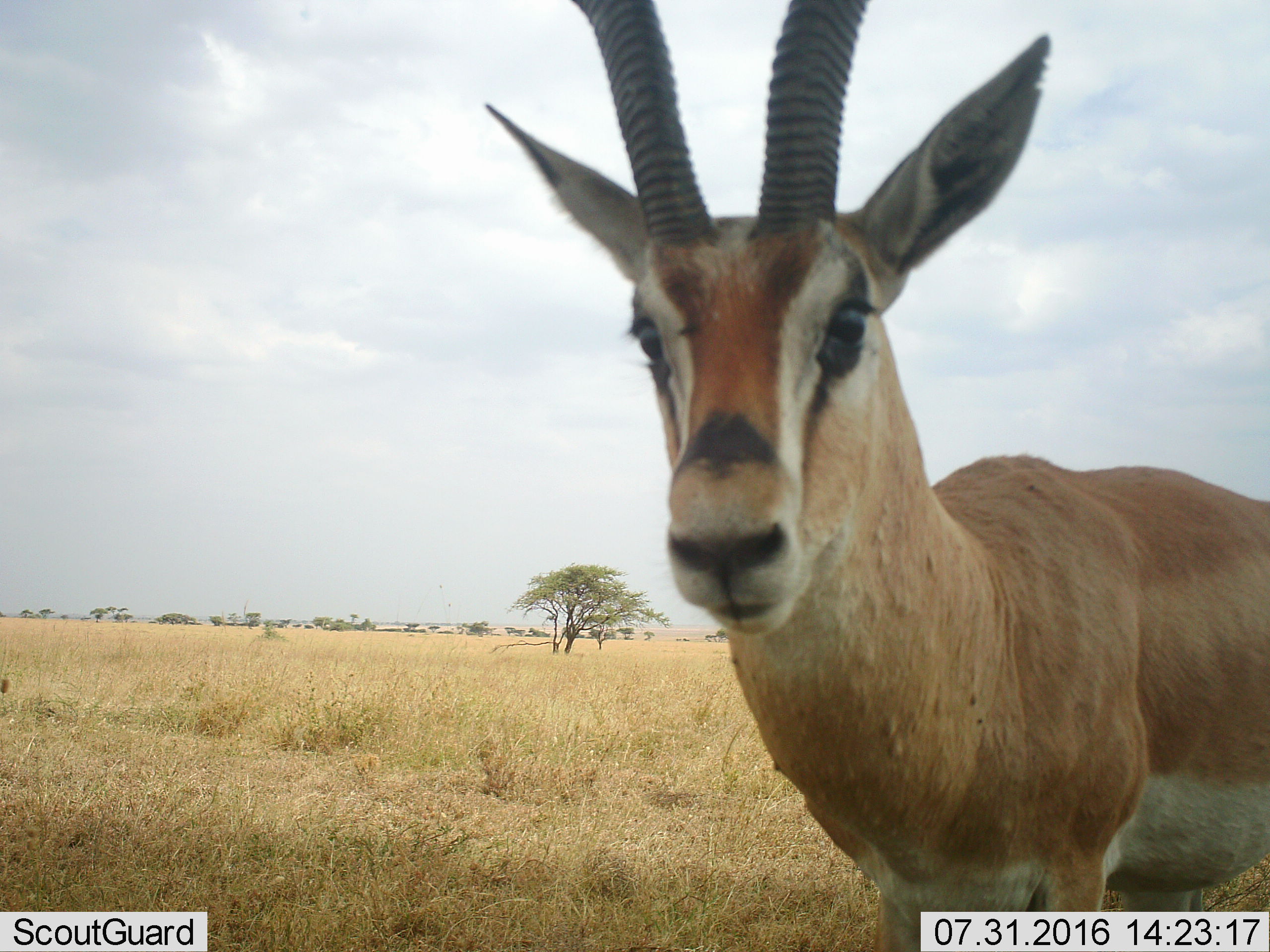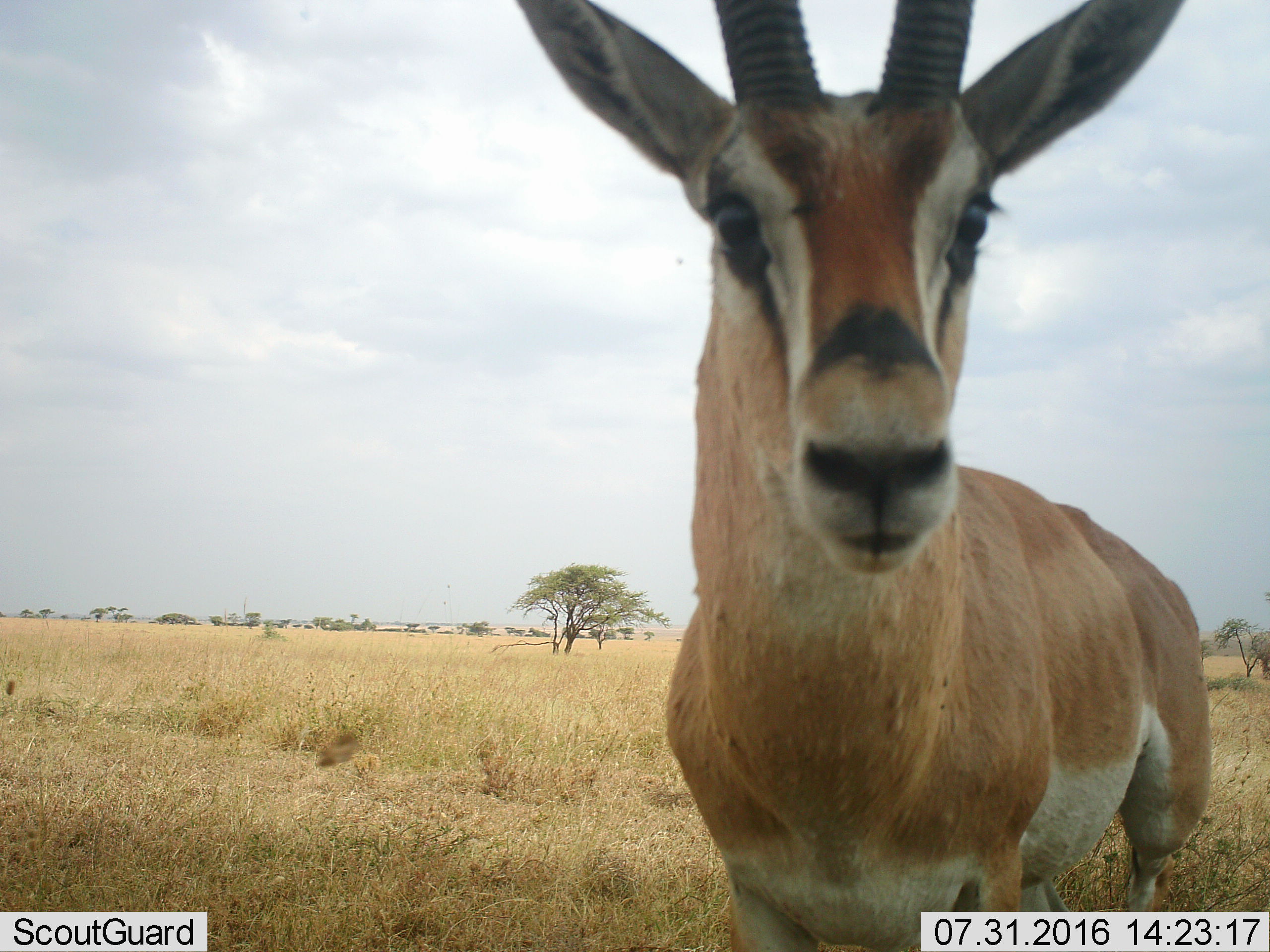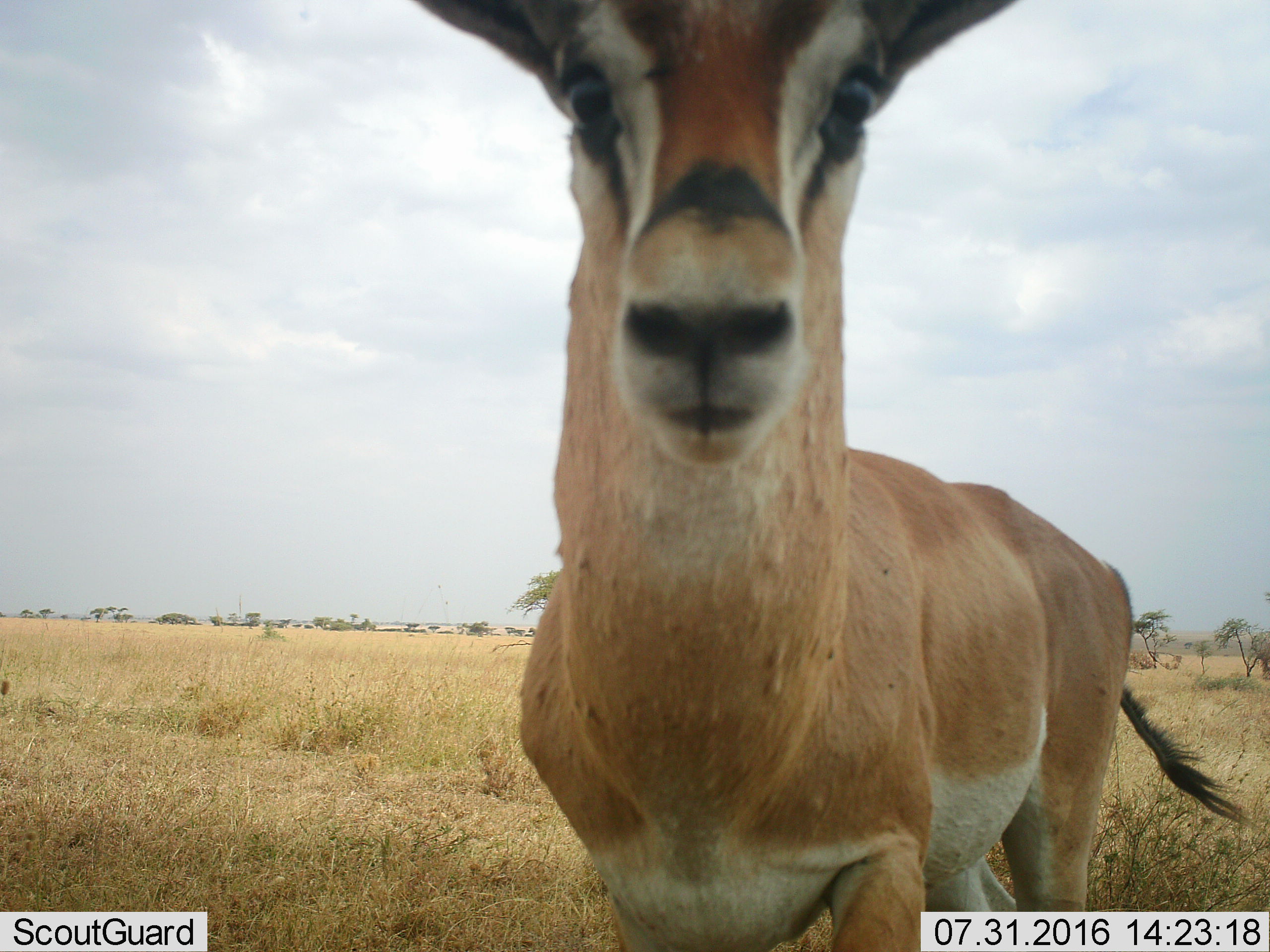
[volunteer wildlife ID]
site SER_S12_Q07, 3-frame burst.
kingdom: Animalia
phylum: Chordata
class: Mammalia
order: Artiodactyla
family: Bovidae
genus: Nanger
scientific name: Nanger granti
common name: grant's gazelle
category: gazellegrants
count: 1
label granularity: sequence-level